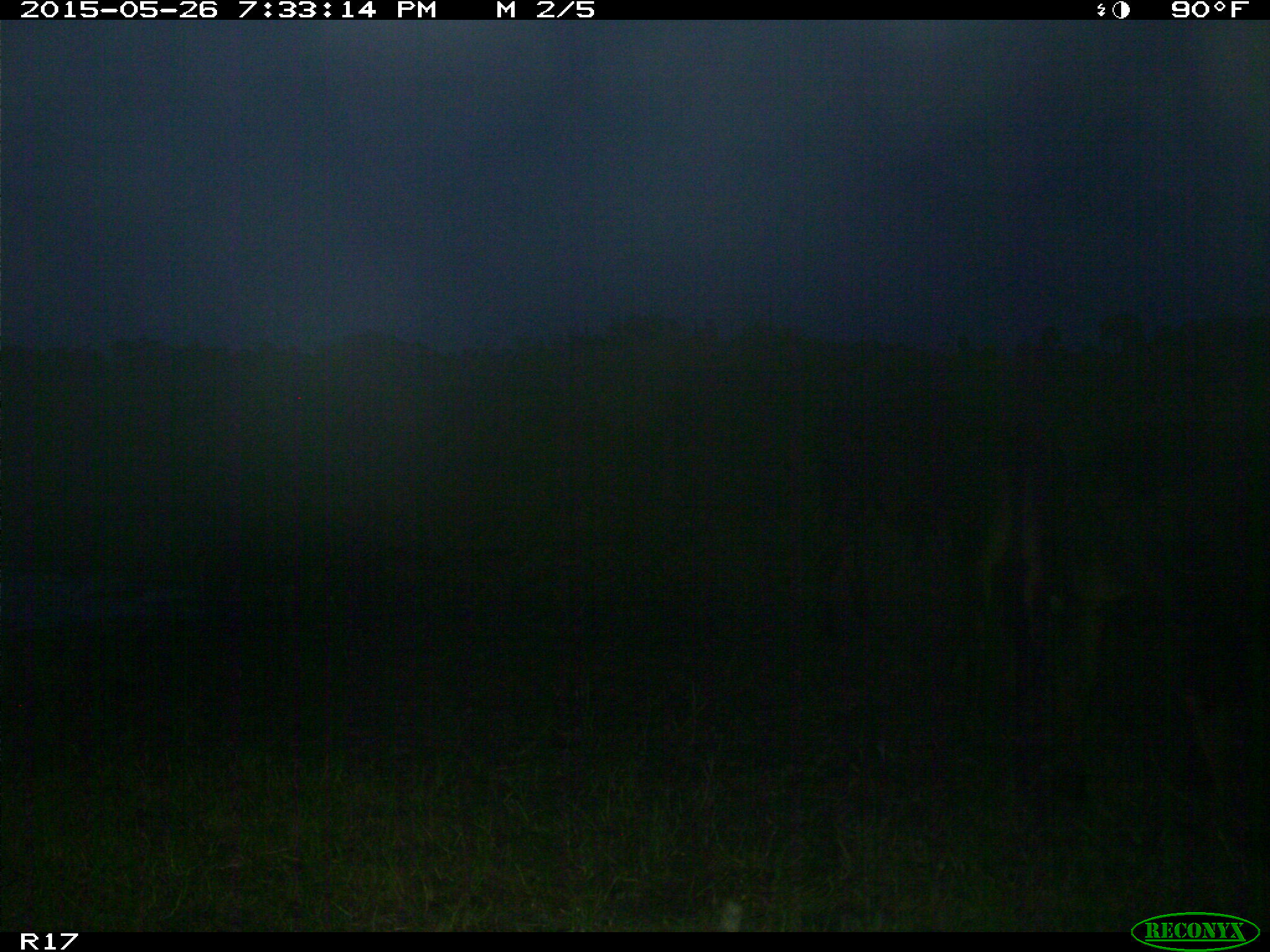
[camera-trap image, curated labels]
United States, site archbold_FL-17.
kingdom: Animalia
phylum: Chordata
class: Mammalia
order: Artiodactyla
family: Bovidae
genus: Bos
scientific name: Bos taurus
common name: domestic cow